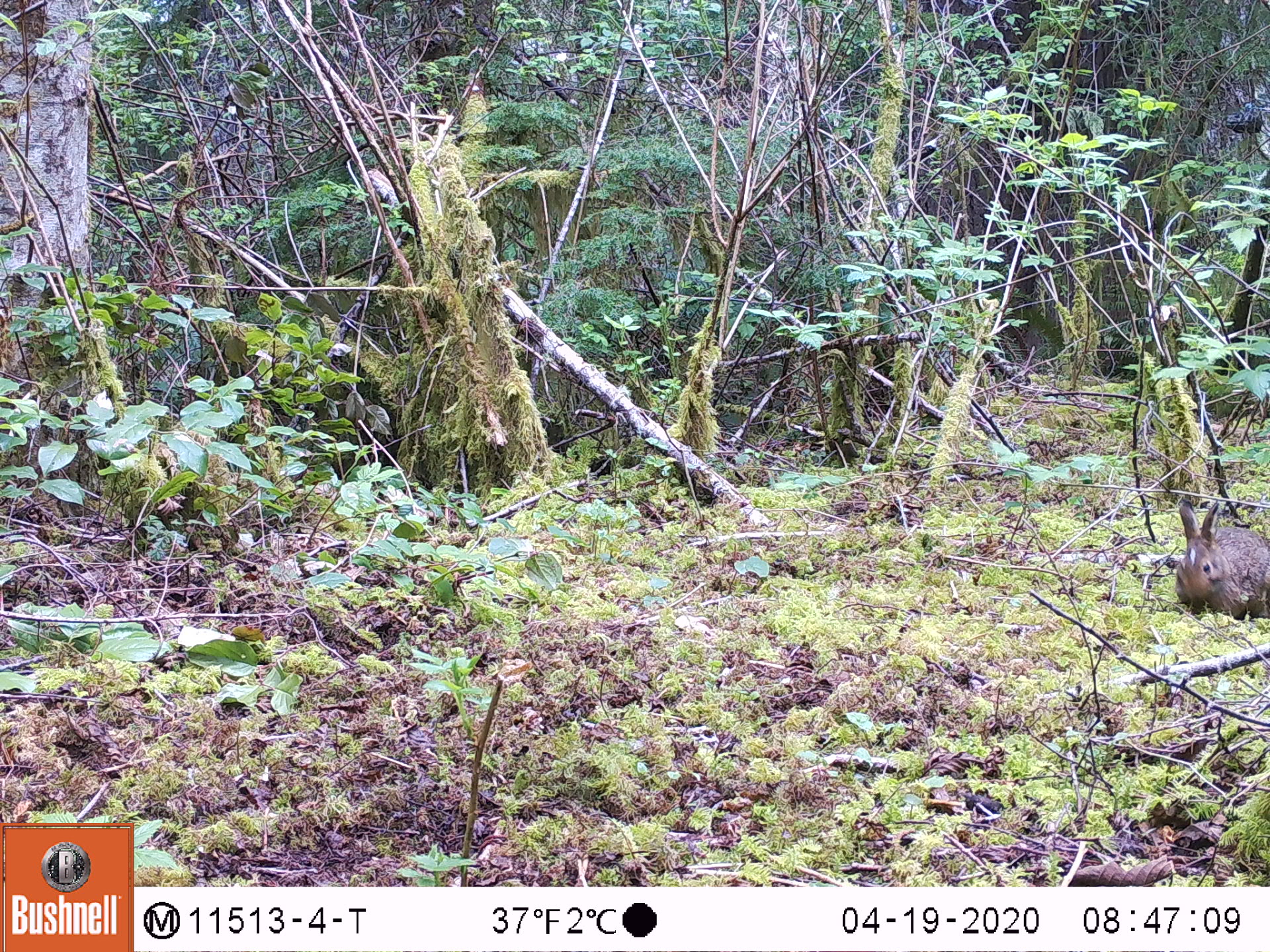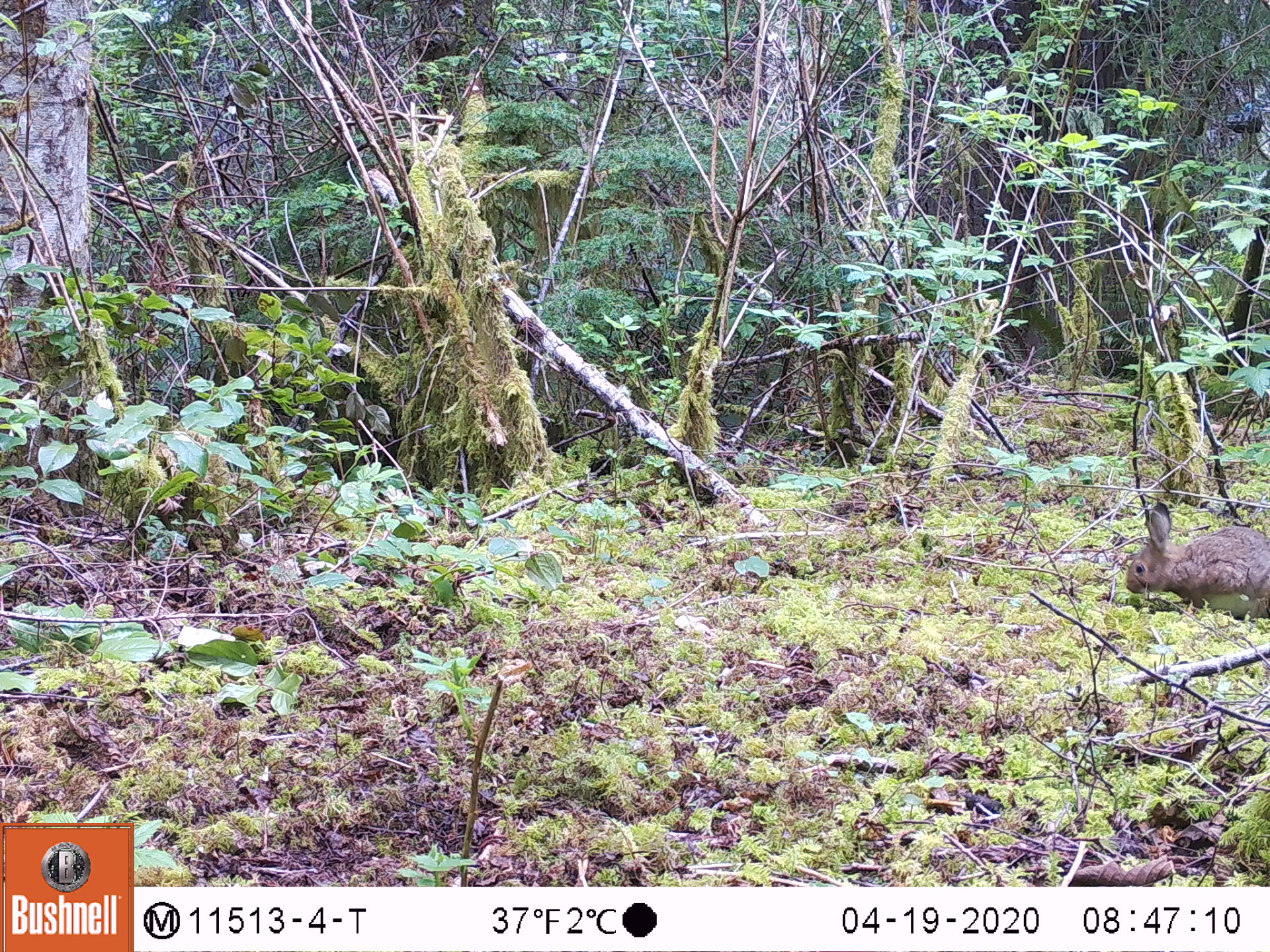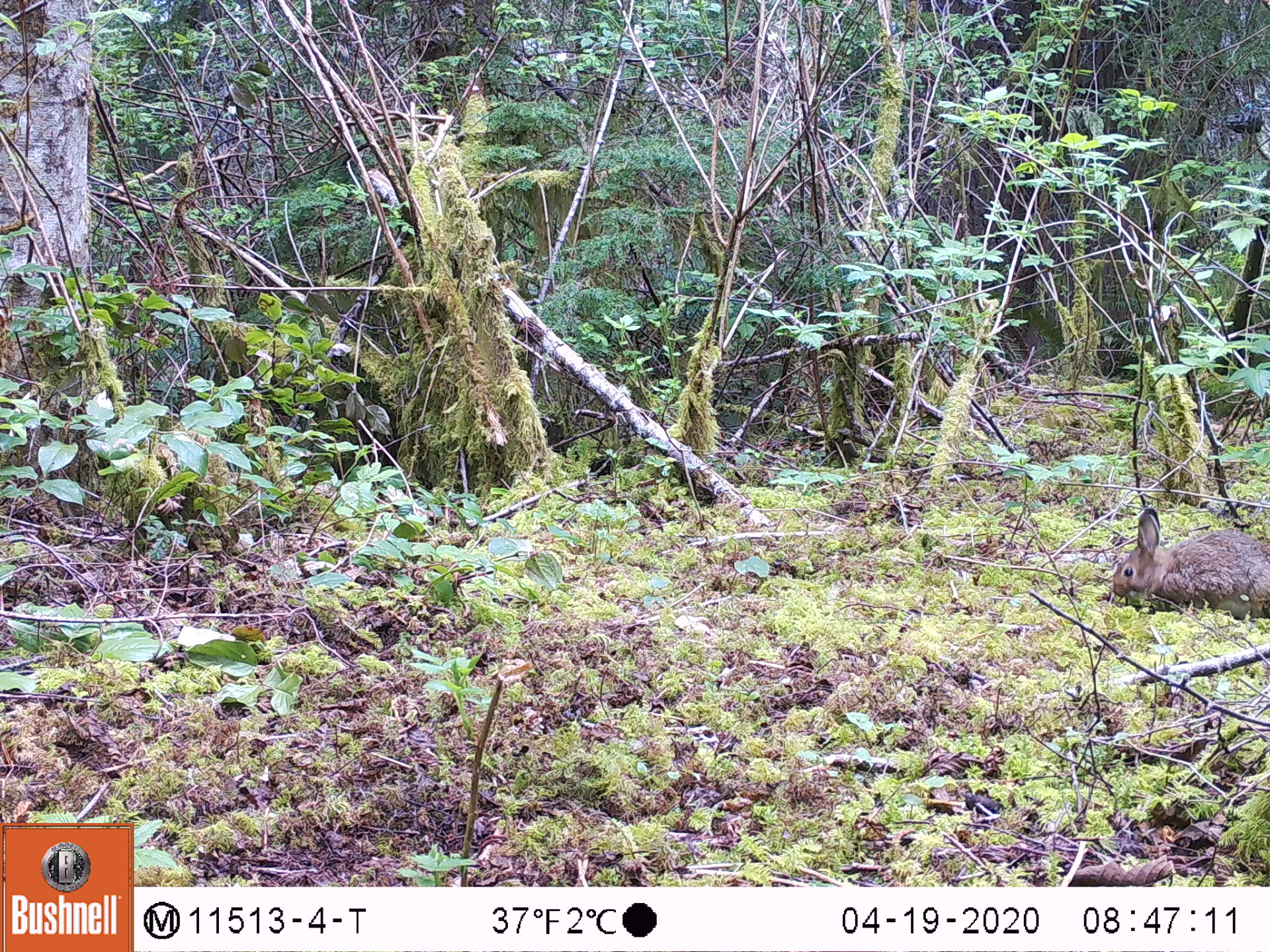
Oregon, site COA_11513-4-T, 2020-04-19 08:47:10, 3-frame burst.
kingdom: Animalia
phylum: Chordata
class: Mammalia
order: Lagomorpha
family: Leporidae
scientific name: Leporidae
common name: hares and rabbits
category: leporidae family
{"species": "leporidae family (hares and rabbits) (Leporidae)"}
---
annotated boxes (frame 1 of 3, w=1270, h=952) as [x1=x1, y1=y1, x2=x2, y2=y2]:
leporidae family: [x1=1170, y1=494, x2=1265, y2=626]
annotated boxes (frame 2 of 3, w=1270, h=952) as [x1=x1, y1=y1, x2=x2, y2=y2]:
leporidae family: [x1=1123, y1=502, x2=1269, y2=622]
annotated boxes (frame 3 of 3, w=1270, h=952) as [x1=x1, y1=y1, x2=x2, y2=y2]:
leporidae family: [x1=1110, y1=506, x2=1265, y2=624]